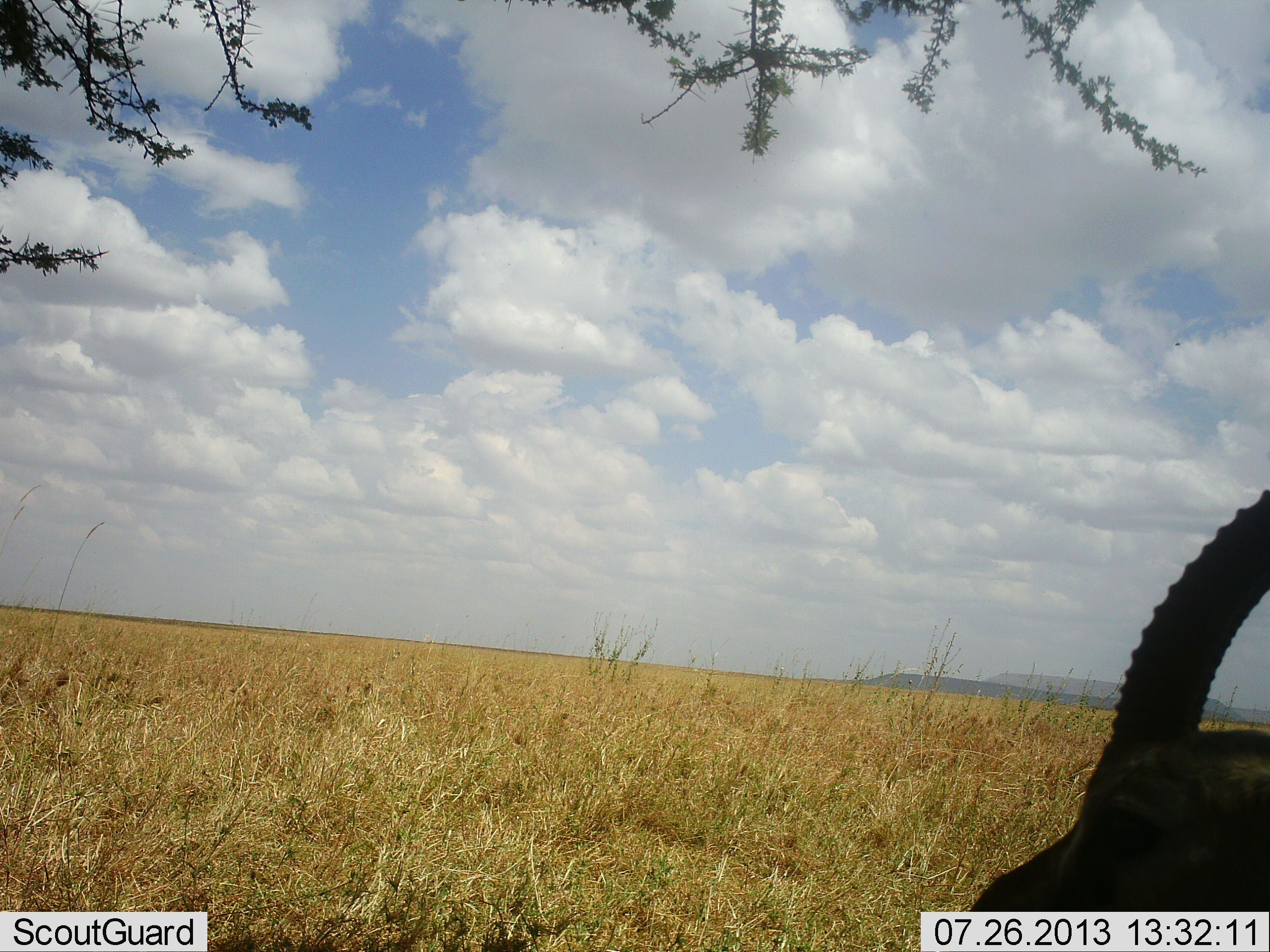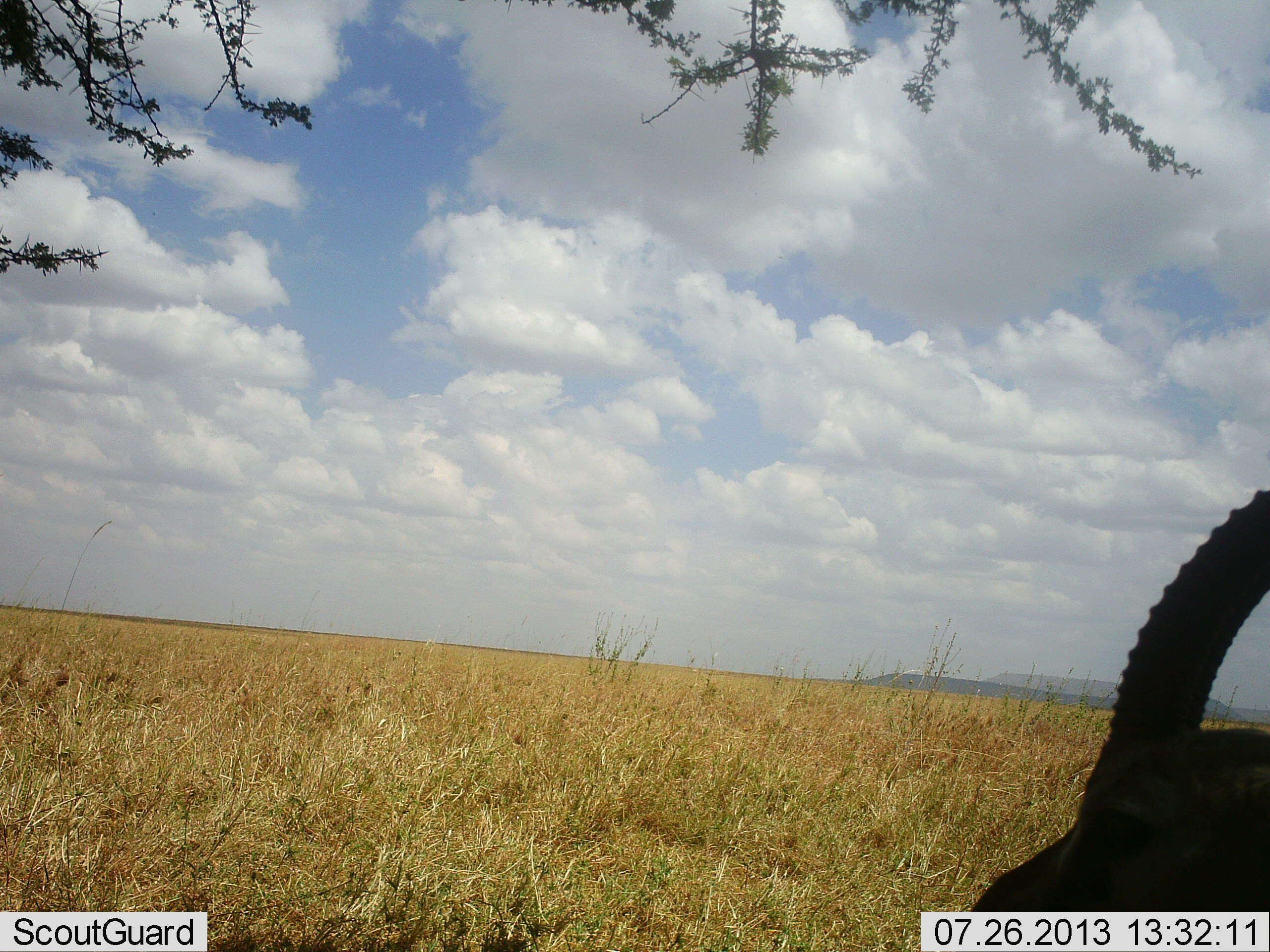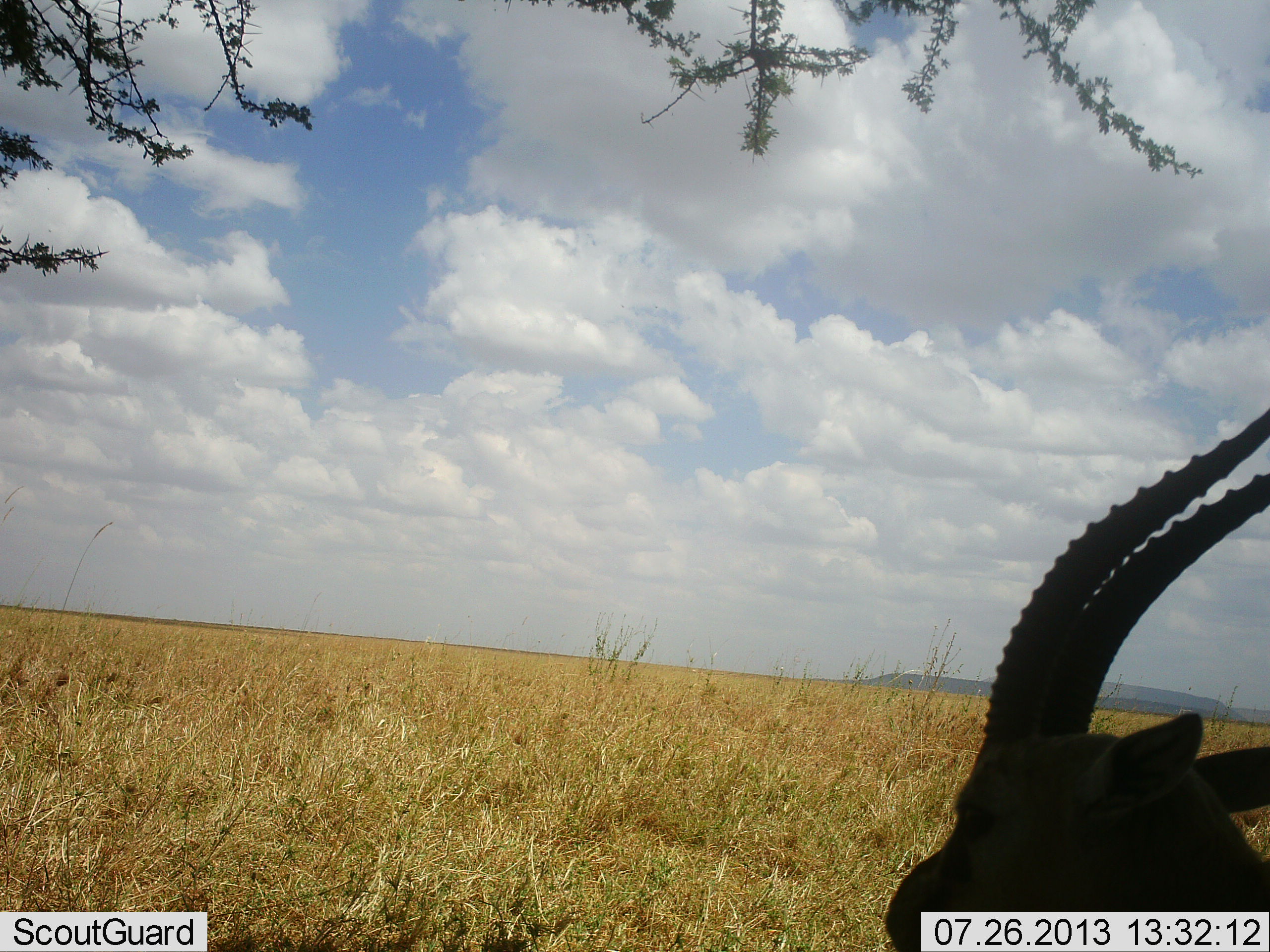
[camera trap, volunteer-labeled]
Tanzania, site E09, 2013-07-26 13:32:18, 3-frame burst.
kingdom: Animalia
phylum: Chordata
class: Mammalia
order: Artiodactyla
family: Bovidae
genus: Eudorcas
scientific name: Eudorcas thomsonii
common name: thomson's gazelle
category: gazellethomsons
Gazellethomsons (thomson's gazelle) (Eudorcas thomsonii), count 1. Behavior (volunteer vote fractions): standing 62%, resting 12%, moving 25%, interacting 6%. Young present (vote fraction): 0%. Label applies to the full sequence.